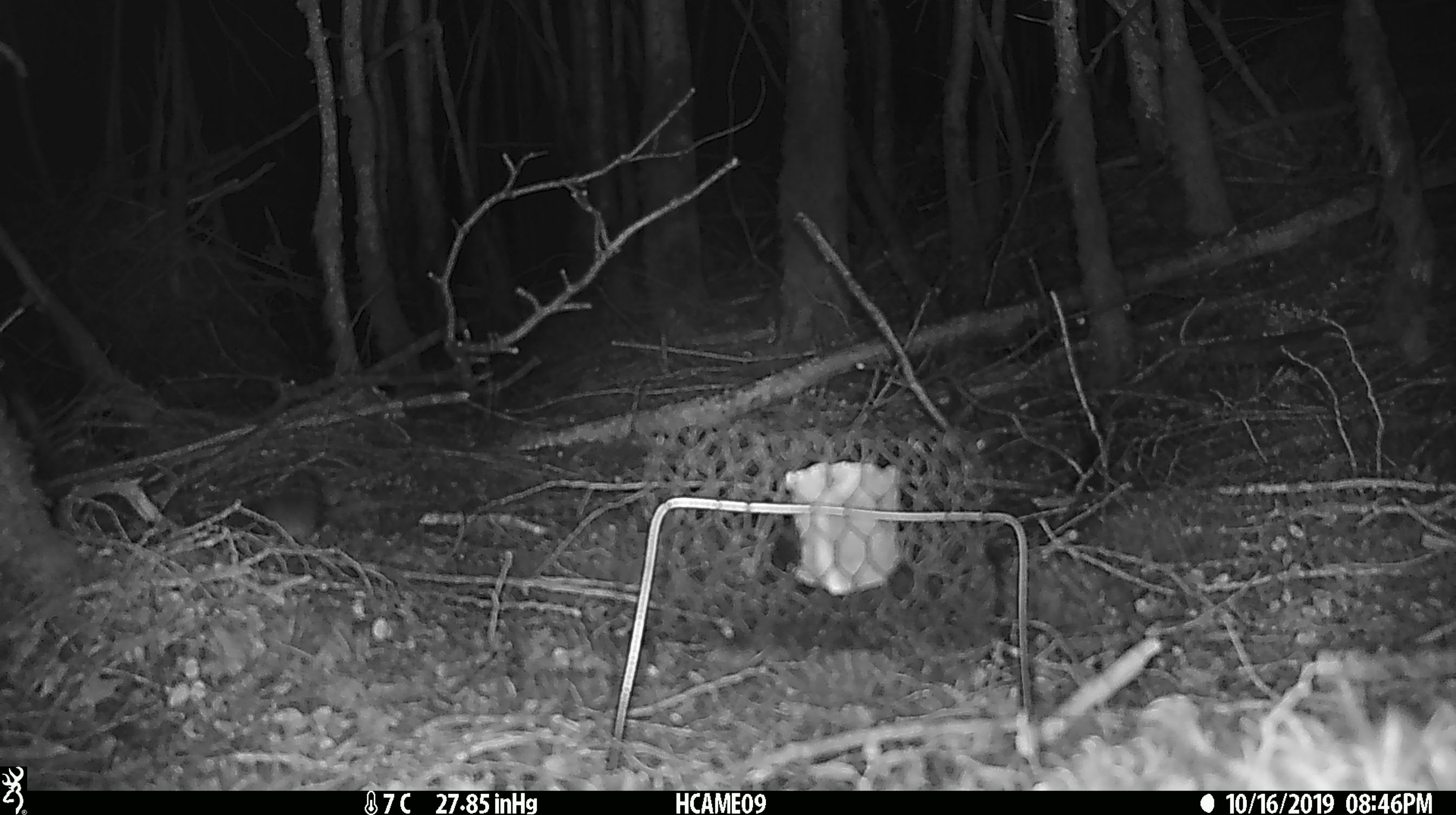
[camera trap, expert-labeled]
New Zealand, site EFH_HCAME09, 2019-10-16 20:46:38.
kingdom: Animalia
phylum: Chordata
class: Mammalia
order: Rodentia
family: Muridae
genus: Mus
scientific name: Mus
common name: mouse